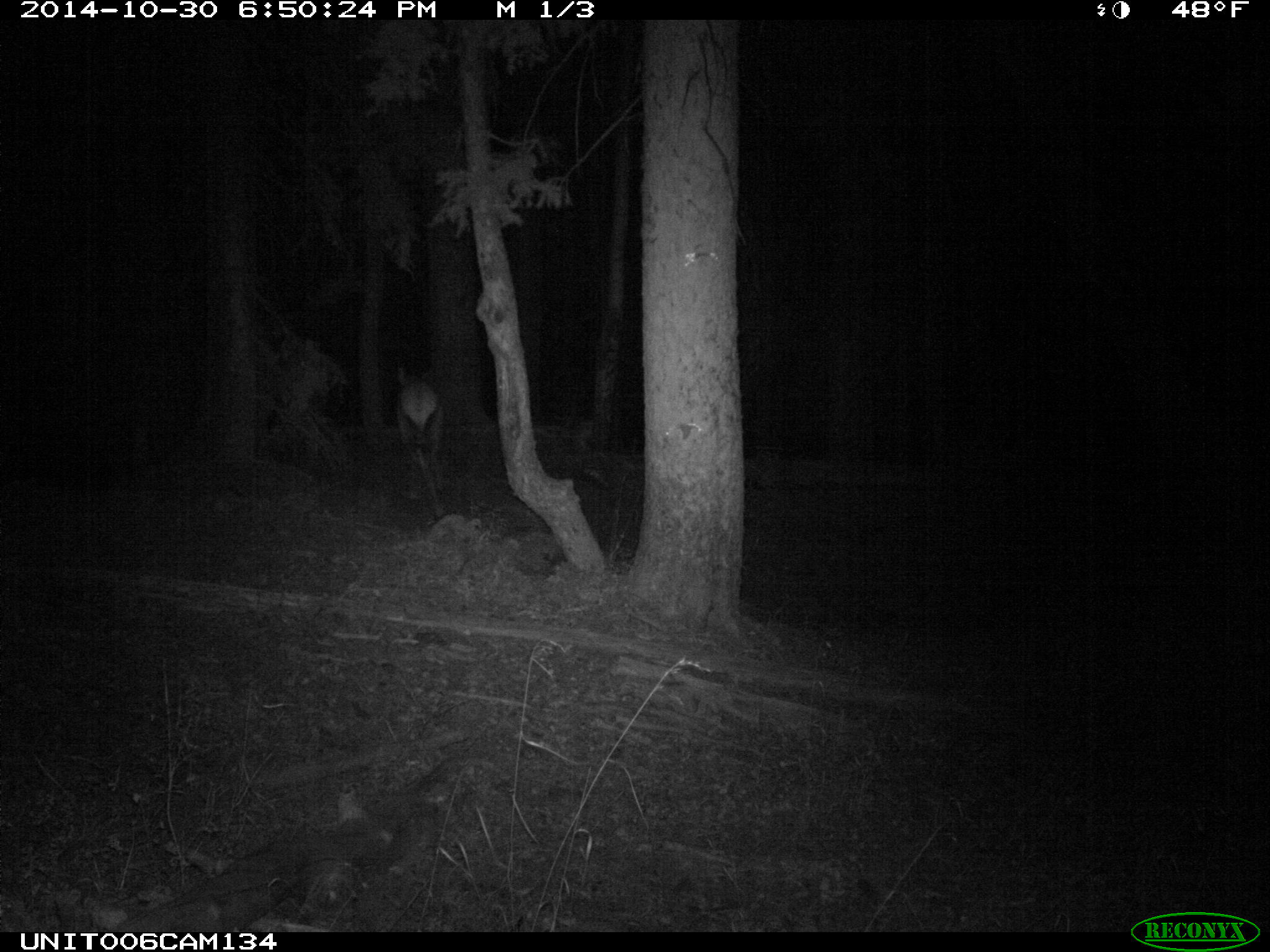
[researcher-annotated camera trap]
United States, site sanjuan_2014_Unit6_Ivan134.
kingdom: Animalia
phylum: Chordata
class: Mammalia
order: Artiodactyla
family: Cervidae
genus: Cervus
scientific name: Cervus elaphus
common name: red deer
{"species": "Cervus elaphus (red deer)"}